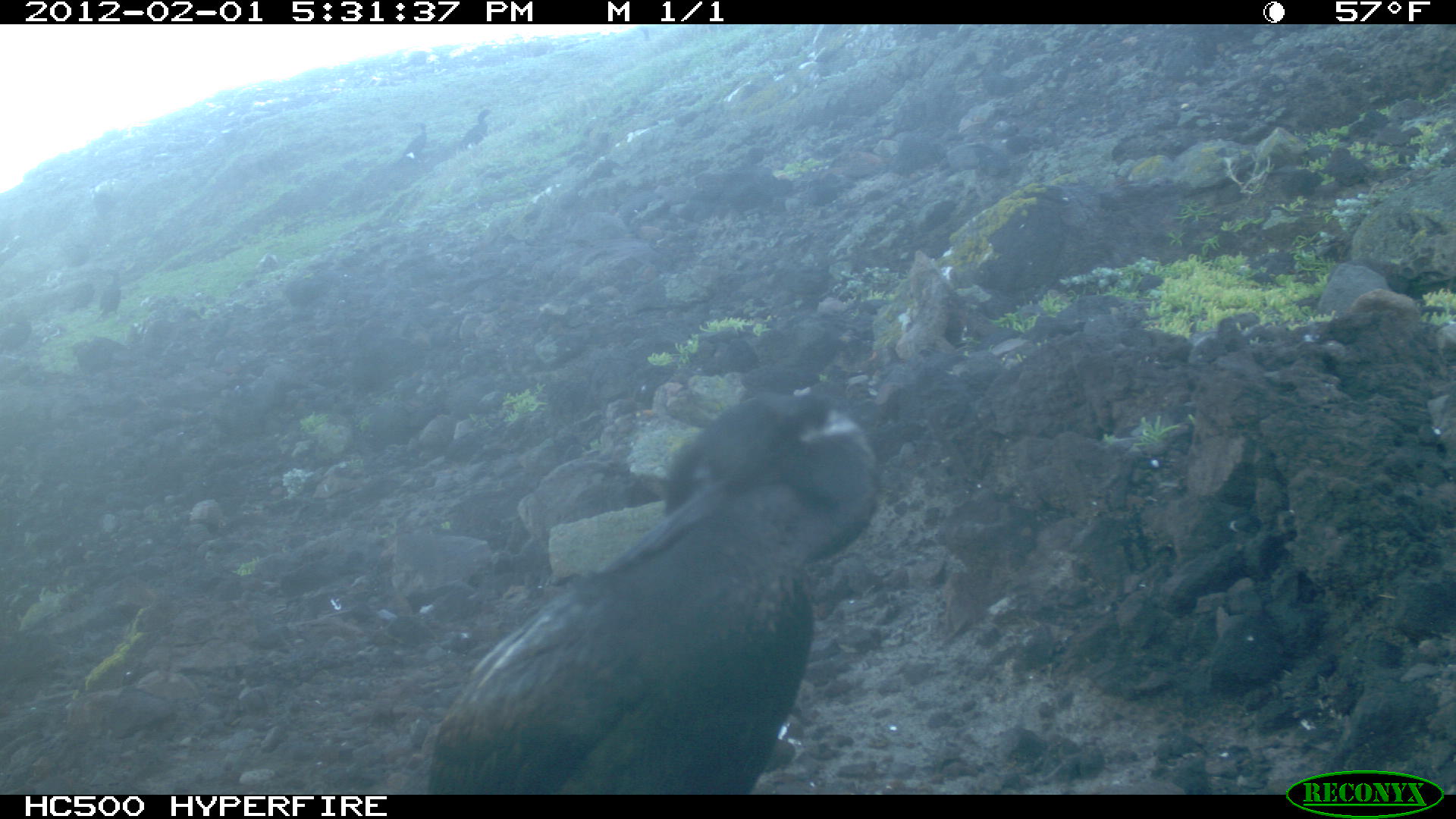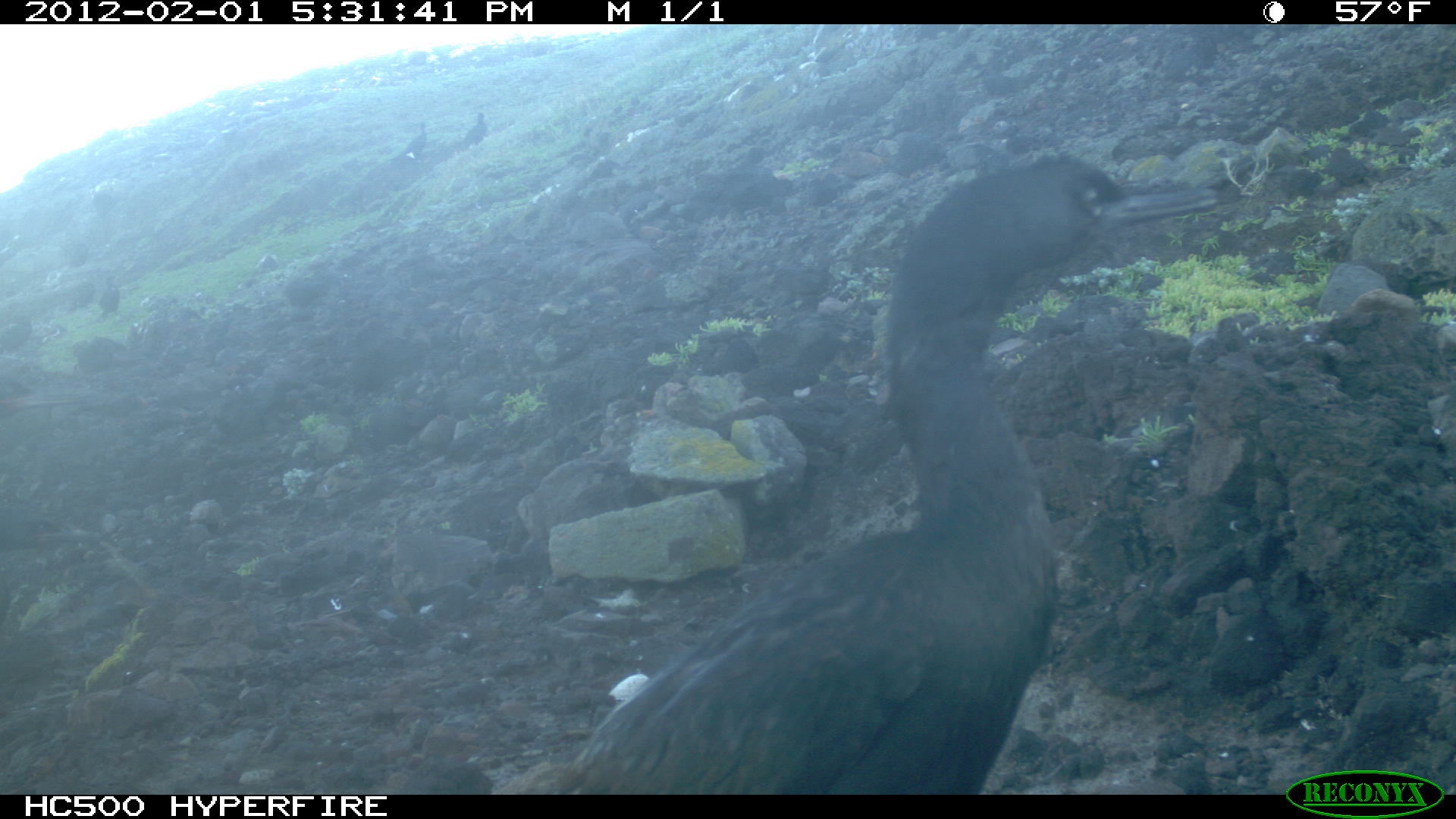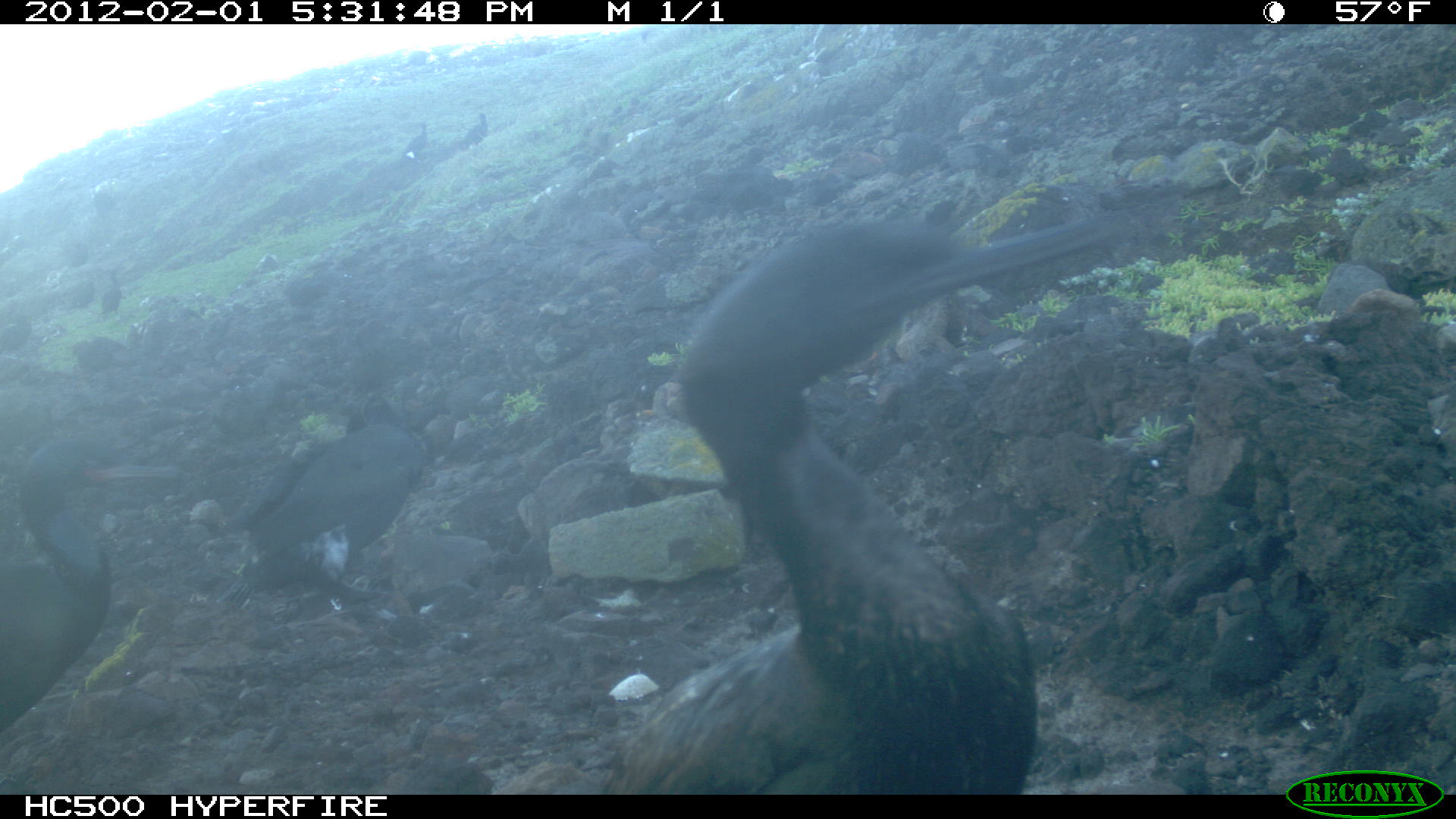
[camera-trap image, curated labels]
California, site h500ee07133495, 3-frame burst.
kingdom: Animalia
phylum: Chordata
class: Aves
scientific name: Aves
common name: bird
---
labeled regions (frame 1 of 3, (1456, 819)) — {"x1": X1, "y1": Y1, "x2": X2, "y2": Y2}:
bird: {"x1": 416, "y1": 385, "x2": 878, "y2": 792}; {"x1": 455, "y1": 108, "x2": 492, "y2": 149}; {"x1": 394, "y1": 121, "x2": 427, "y2": 164}; {"x1": 99, "y1": 268, "x2": 121, "y2": 320}; {"x1": 0, "y1": 312, "x2": 27, "y2": 347}; {"x1": 67, "y1": 279, "x2": 94, "y2": 314}; {"x1": 68, "y1": 243, "x2": 87, "y2": 268}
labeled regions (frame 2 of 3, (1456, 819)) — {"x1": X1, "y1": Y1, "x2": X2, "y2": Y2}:
bird: {"x1": 550, "y1": 147, "x2": 1223, "y2": 794}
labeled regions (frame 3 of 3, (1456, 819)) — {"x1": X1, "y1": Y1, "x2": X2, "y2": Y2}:
bird: {"x1": 593, "y1": 224, "x2": 1087, "y2": 807}; {"x1": 0, "y1": 440, "x2": 174, "y2": 731}; {"x1": 215, "y1": 394, "x2": 428, "y2": 623}; {"x1": 96, "y1": 269, "x2": 124, "y2": 318}; {"x1": 400, "y1": 122, "x2": 428, "y2": 165}; {"x1": 460, "y1": 111, "x2": 488, "y2": 151}